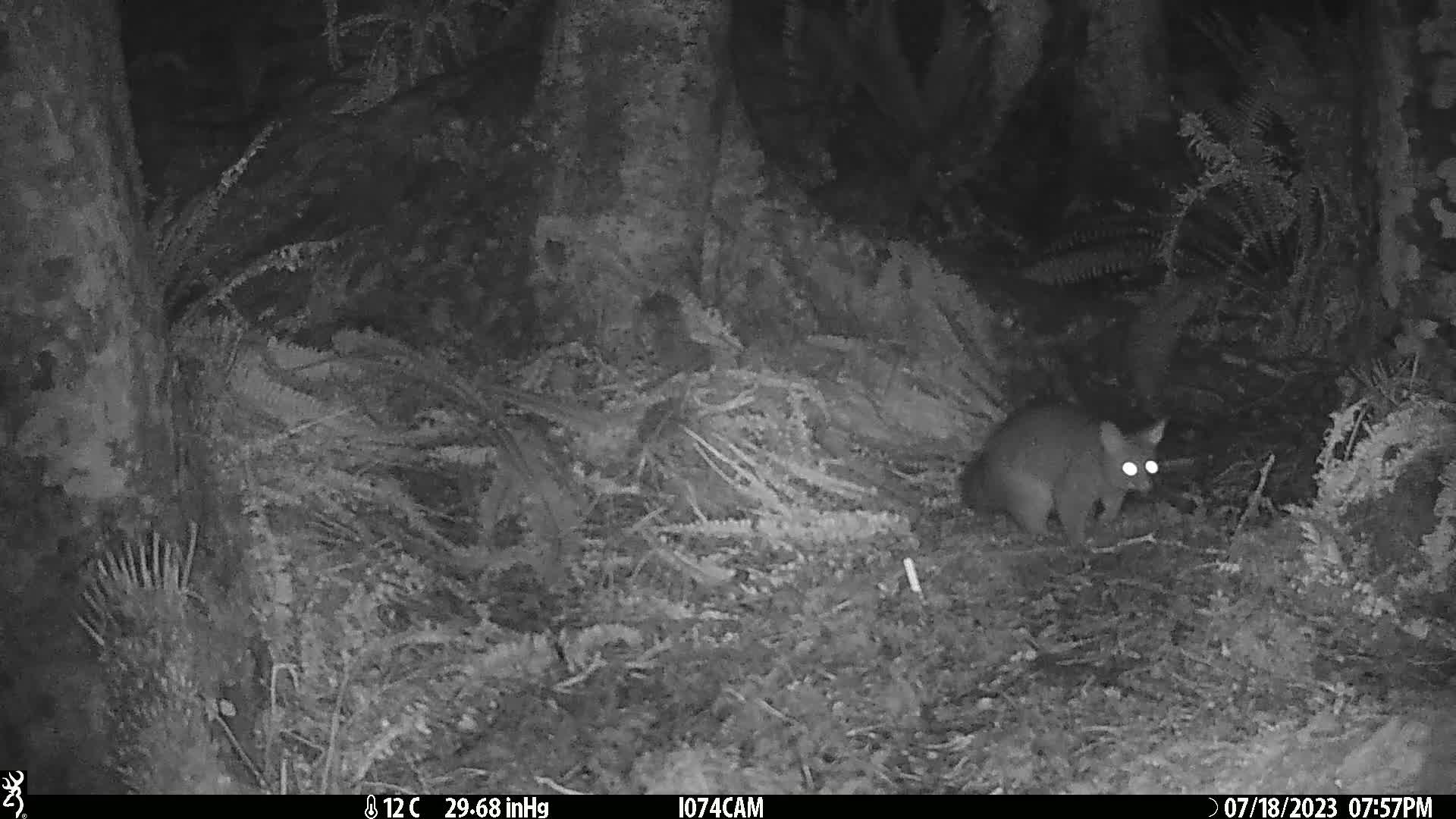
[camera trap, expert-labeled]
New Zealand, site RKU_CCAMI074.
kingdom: Animalia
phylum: Chordata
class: Mammalia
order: Diprotodontia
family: Phalangeridae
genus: Trichosurus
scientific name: Trichosurus vulpecula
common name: common brushtail possum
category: possum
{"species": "possum (common brushtail possum) (Trichosurus vulpecula)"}